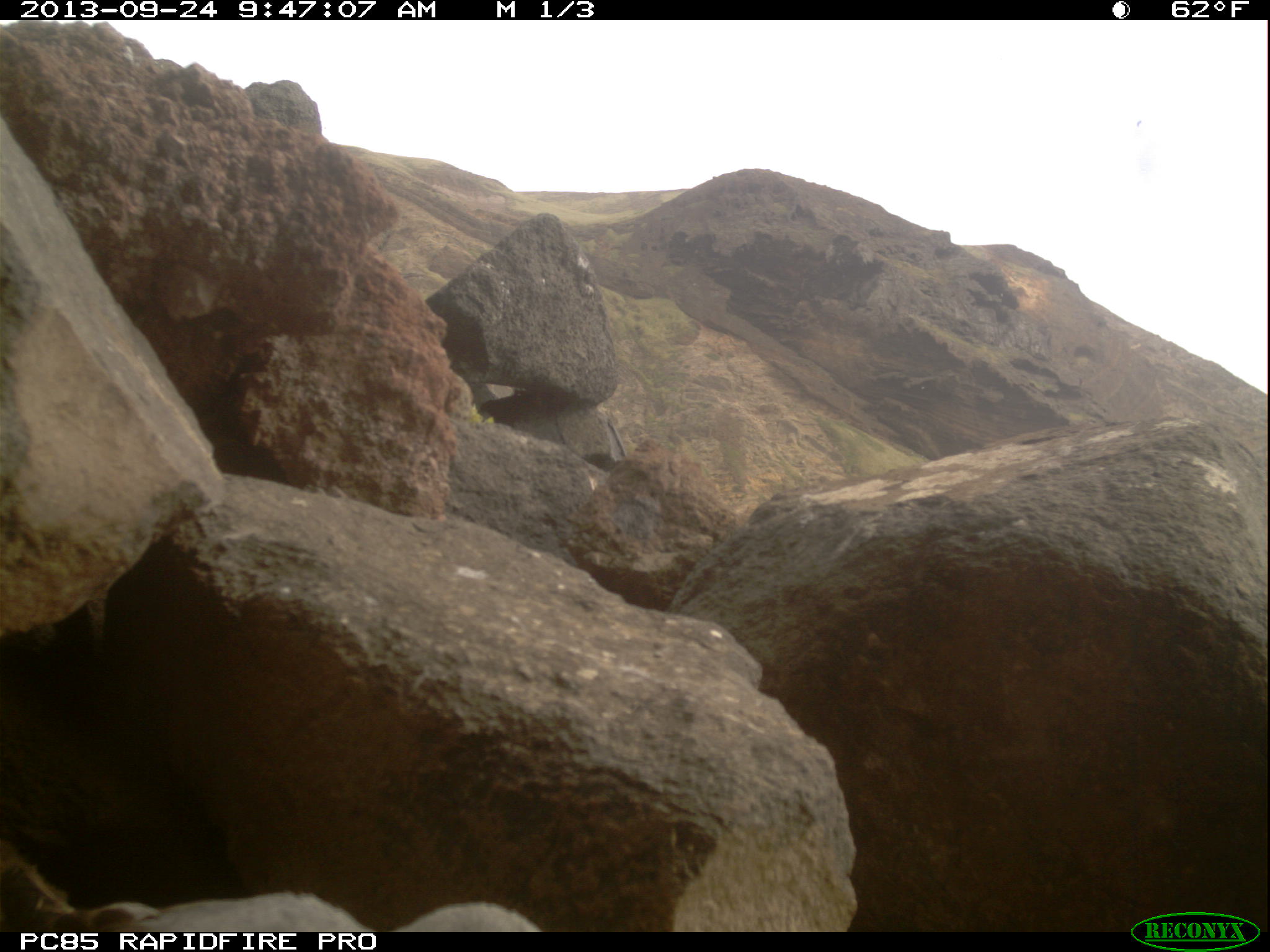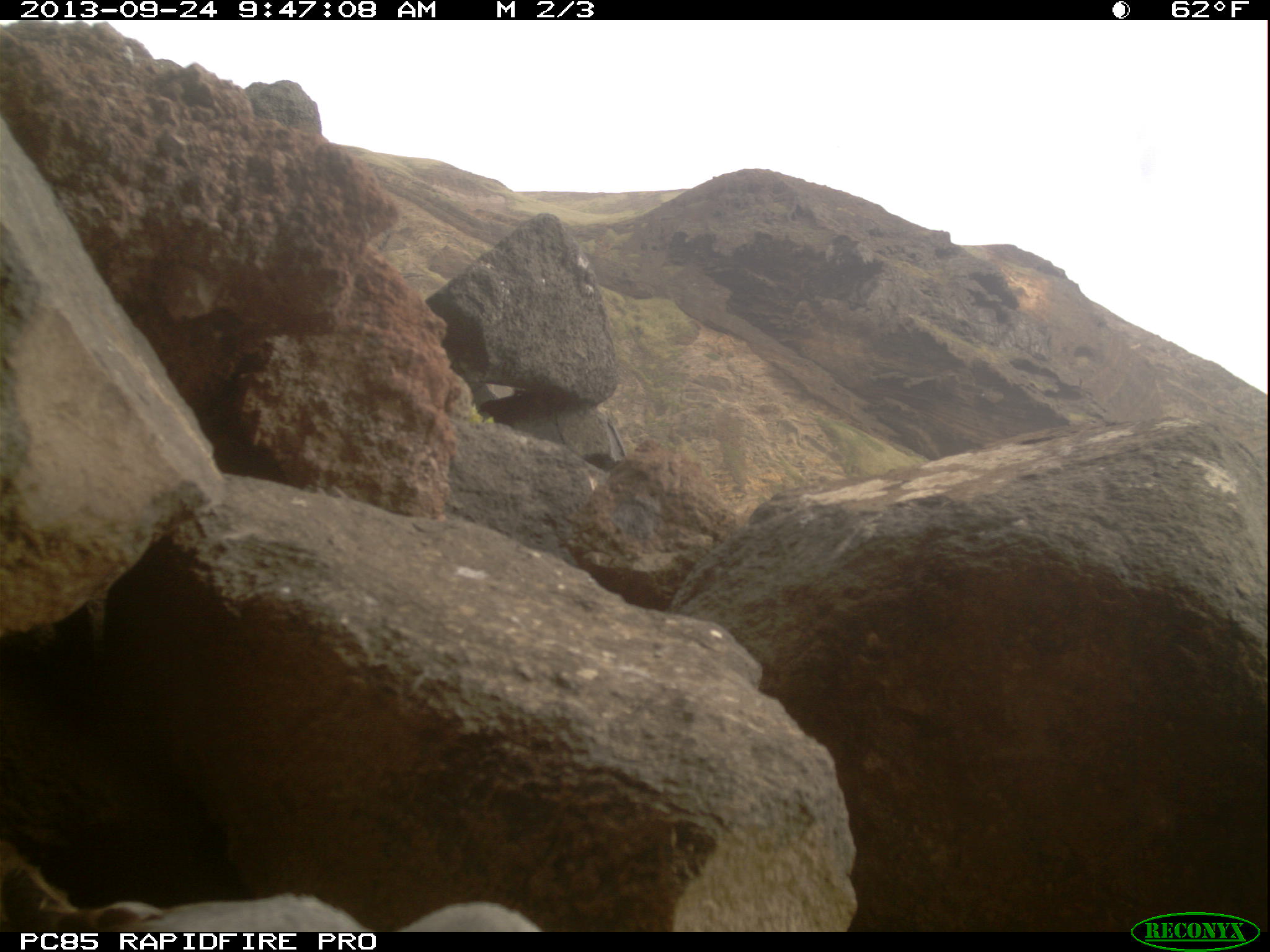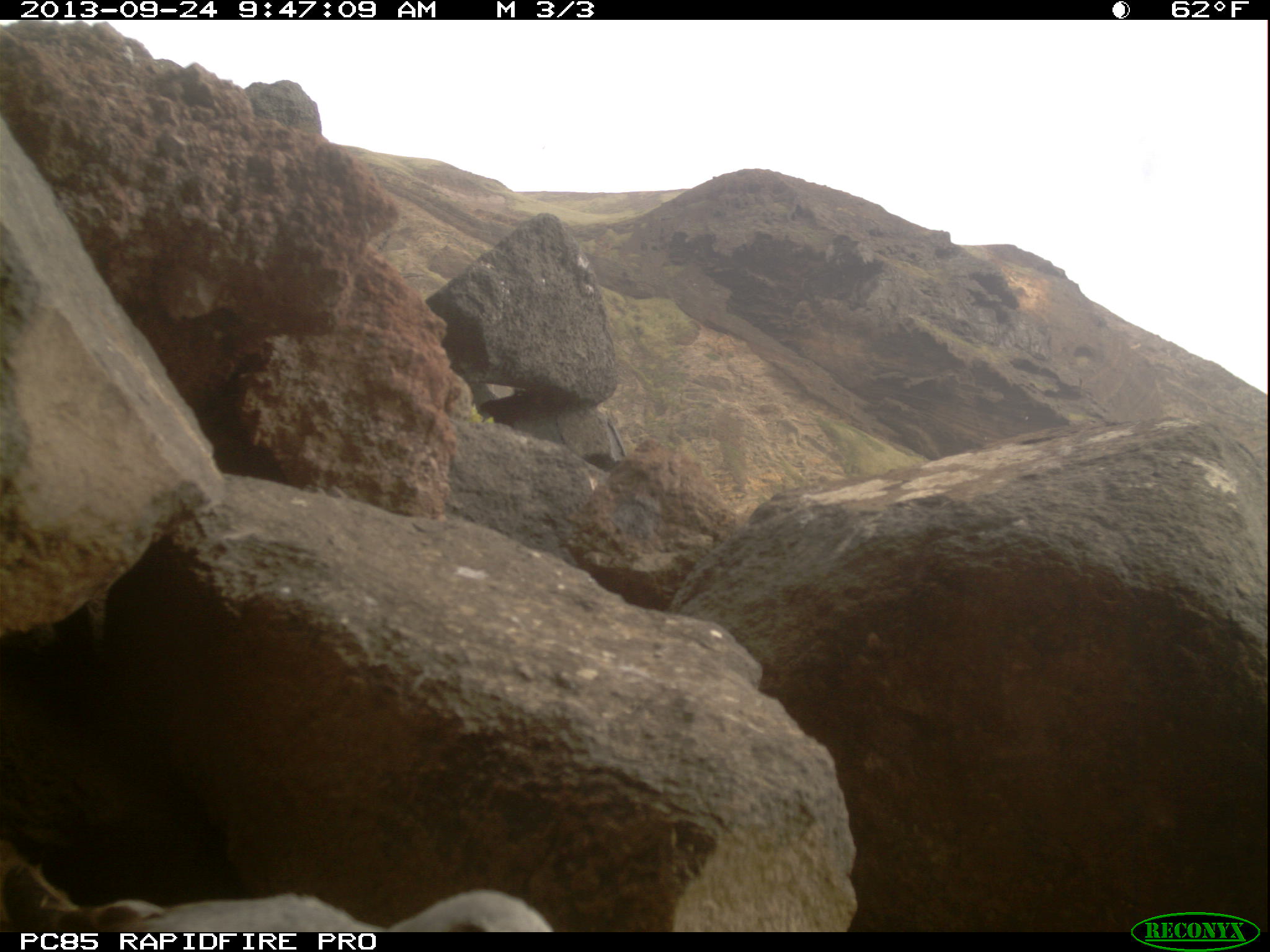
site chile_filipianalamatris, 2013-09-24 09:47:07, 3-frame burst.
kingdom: Animalia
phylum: Chordata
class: Aves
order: Procellariiformes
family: Procellariidae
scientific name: Procellariidae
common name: petrel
Petrel (Procellariidae).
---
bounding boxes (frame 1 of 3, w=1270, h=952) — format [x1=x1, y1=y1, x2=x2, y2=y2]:
petrel: [x1=17, y1=842, x2=539, y2=933]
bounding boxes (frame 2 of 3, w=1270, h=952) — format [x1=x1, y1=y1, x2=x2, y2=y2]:
petrel: [x1=6, y1=832, x2=548, y2=934]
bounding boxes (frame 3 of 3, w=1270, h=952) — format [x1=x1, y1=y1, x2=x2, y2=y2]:
petrel: [x1=0, y1=833, x2=562, y2=933]